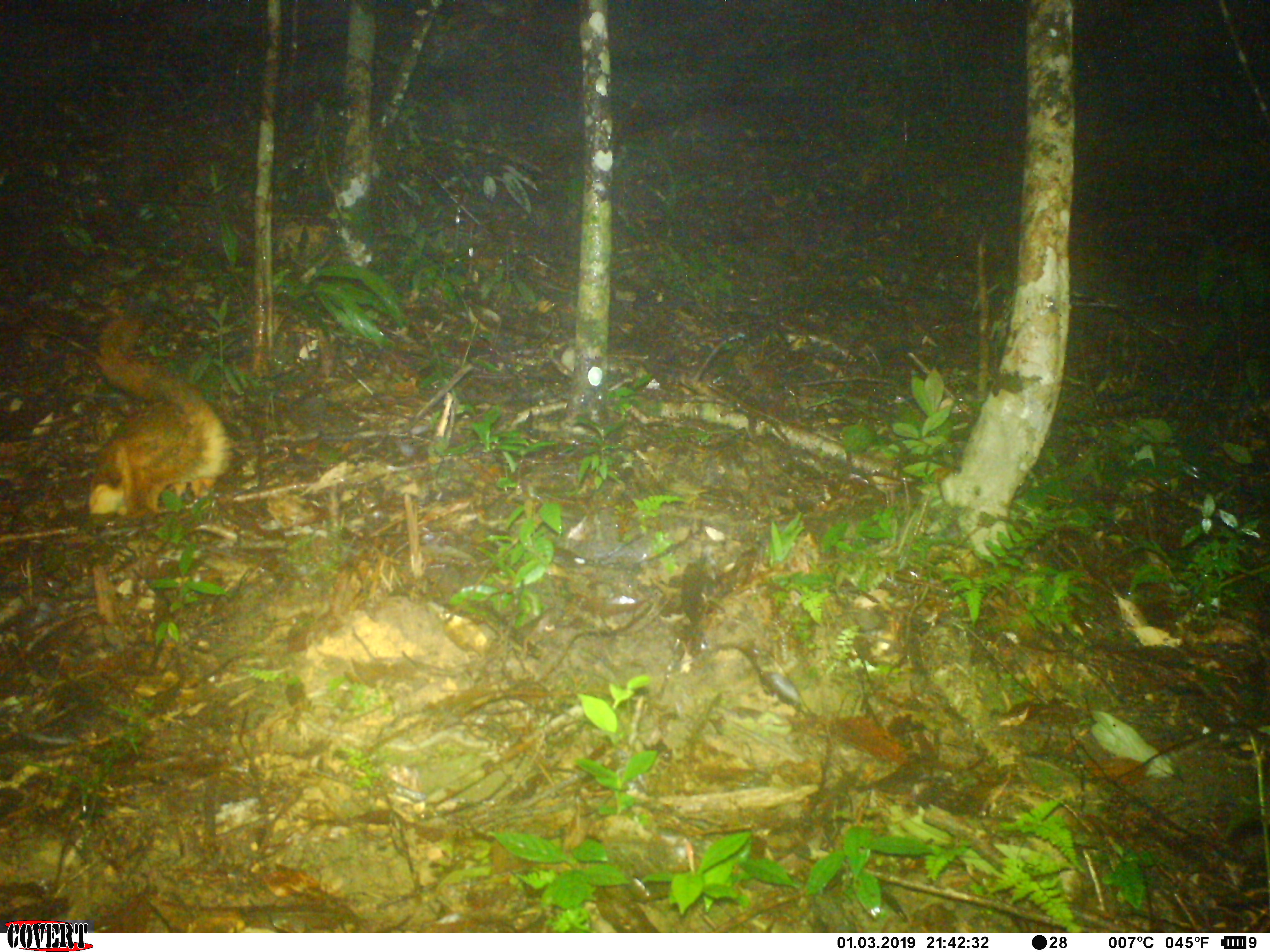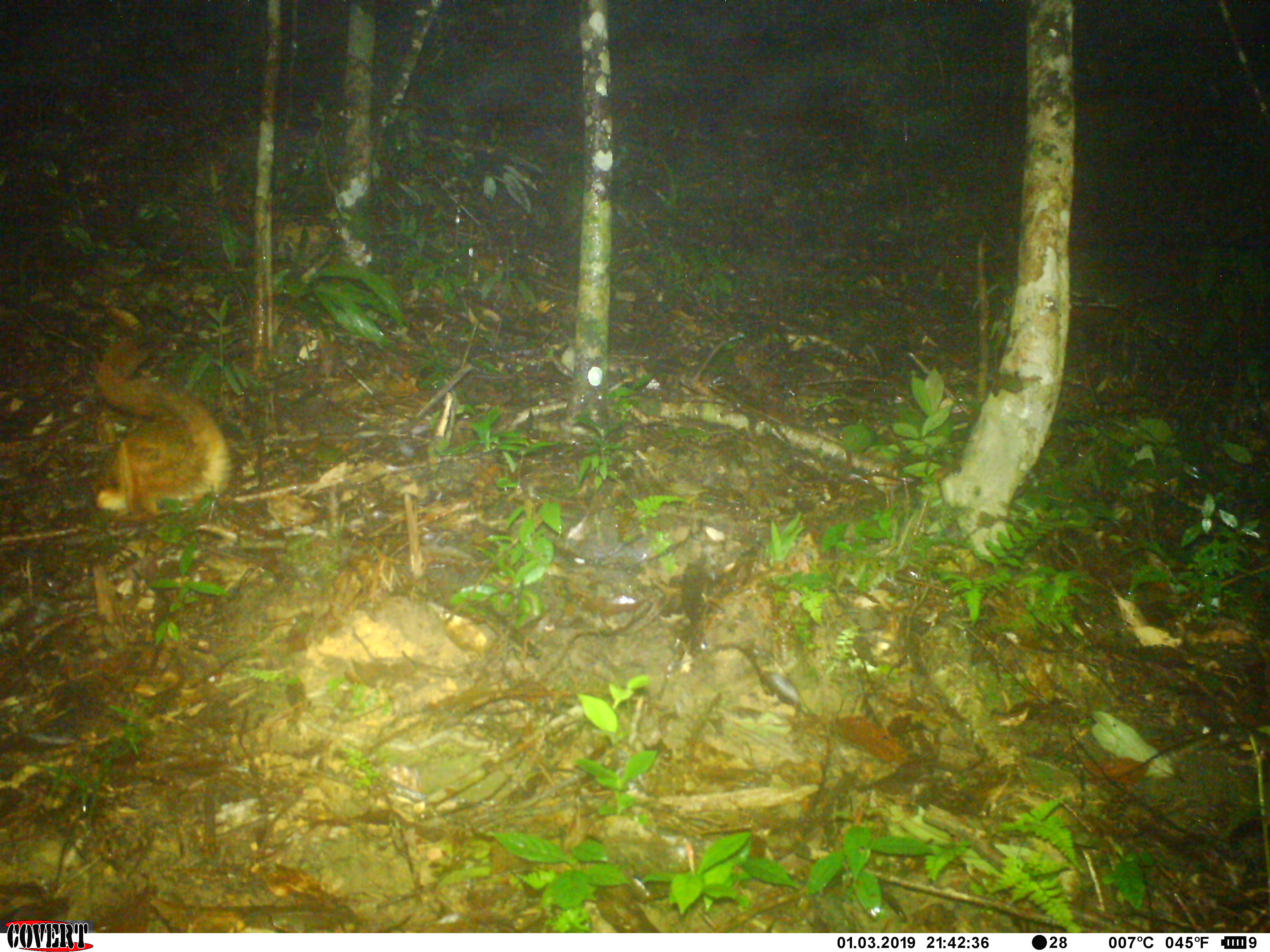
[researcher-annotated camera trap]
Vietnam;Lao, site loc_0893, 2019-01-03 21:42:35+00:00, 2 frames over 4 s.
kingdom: Animalia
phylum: Chordata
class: Mammalia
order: Rodentia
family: Sciuridae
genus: Petaurista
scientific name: Petaurista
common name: giant flying squirrel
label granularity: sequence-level